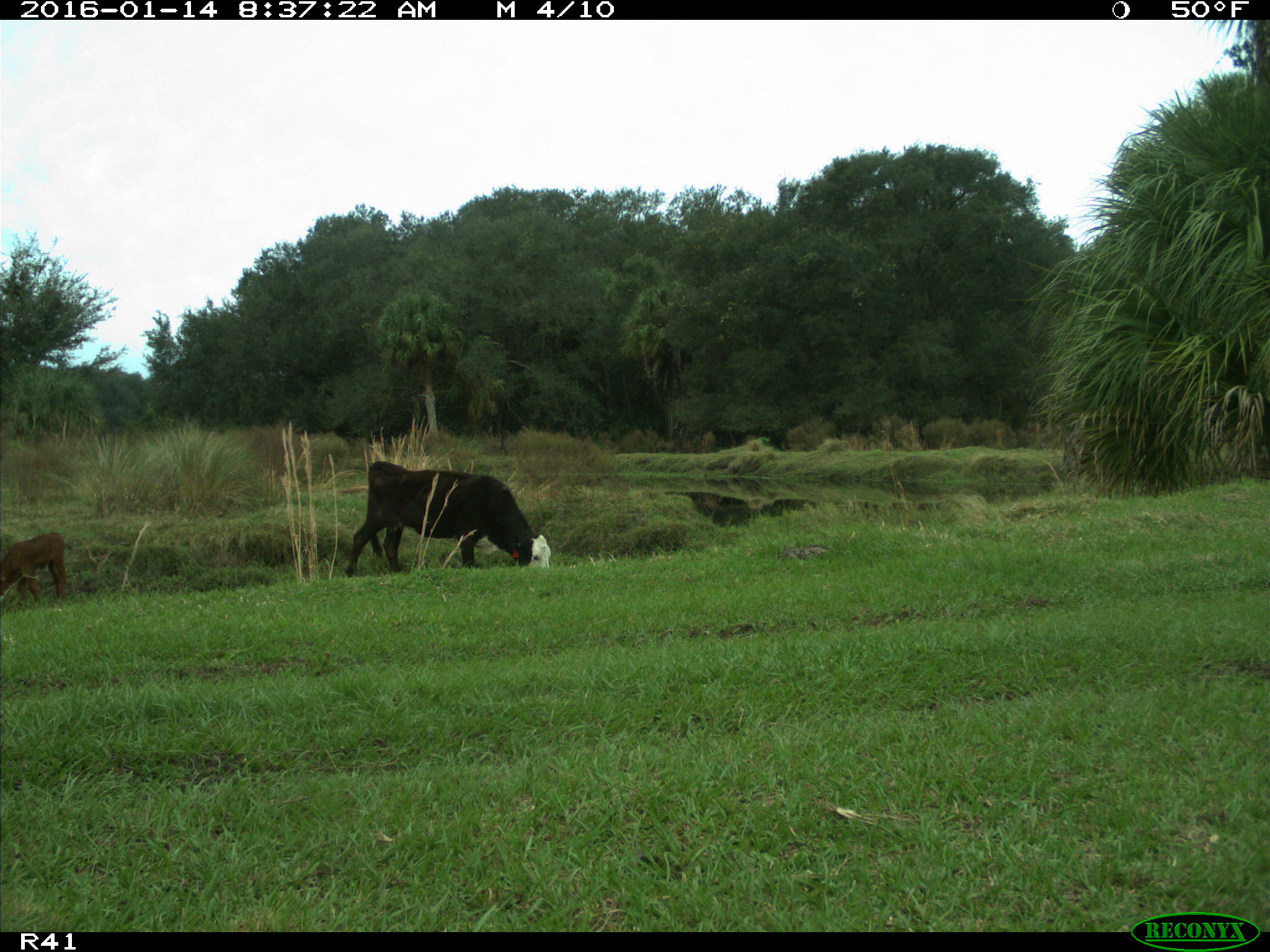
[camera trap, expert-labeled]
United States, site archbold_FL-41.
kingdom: Animalia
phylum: Chordata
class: Mammalia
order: Artiodactyla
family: Bovidae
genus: Bos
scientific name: Bos taurus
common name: domestic cow